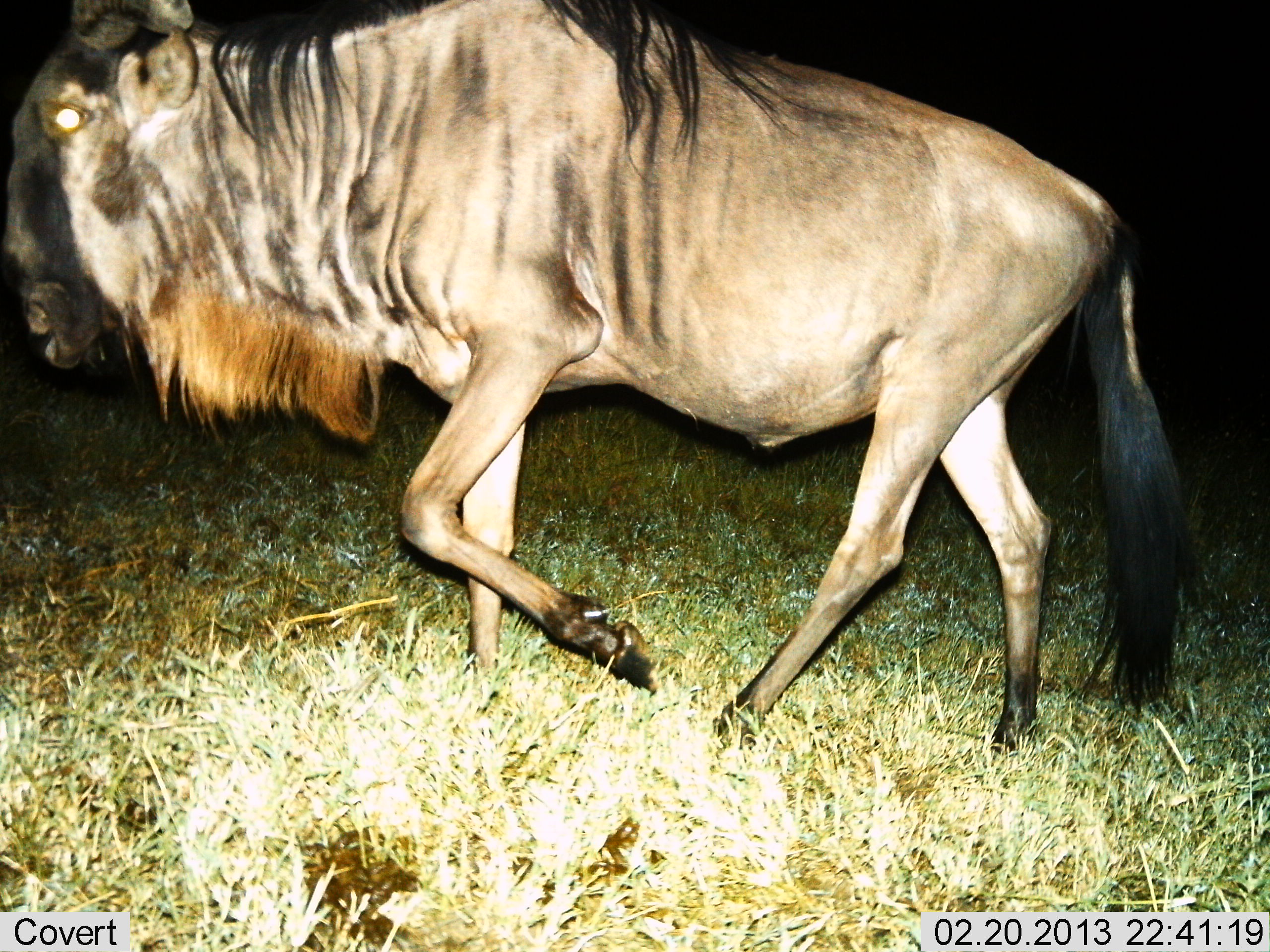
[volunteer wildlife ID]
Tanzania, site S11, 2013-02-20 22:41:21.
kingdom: Animalia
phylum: Chordata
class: Mammalia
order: Artiodactyla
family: Bovidae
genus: Connochaetes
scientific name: Connochaetes taurinus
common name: blue wildebeest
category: wildebeest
Wildebeest (blue wildebeest) (Connochaetes taurinus), count 1. Behavior (volunteer vote fractions): standing 7%, resting 0%, moving 93%, interacting 0%. Young present (vote fraction): 0%. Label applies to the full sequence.